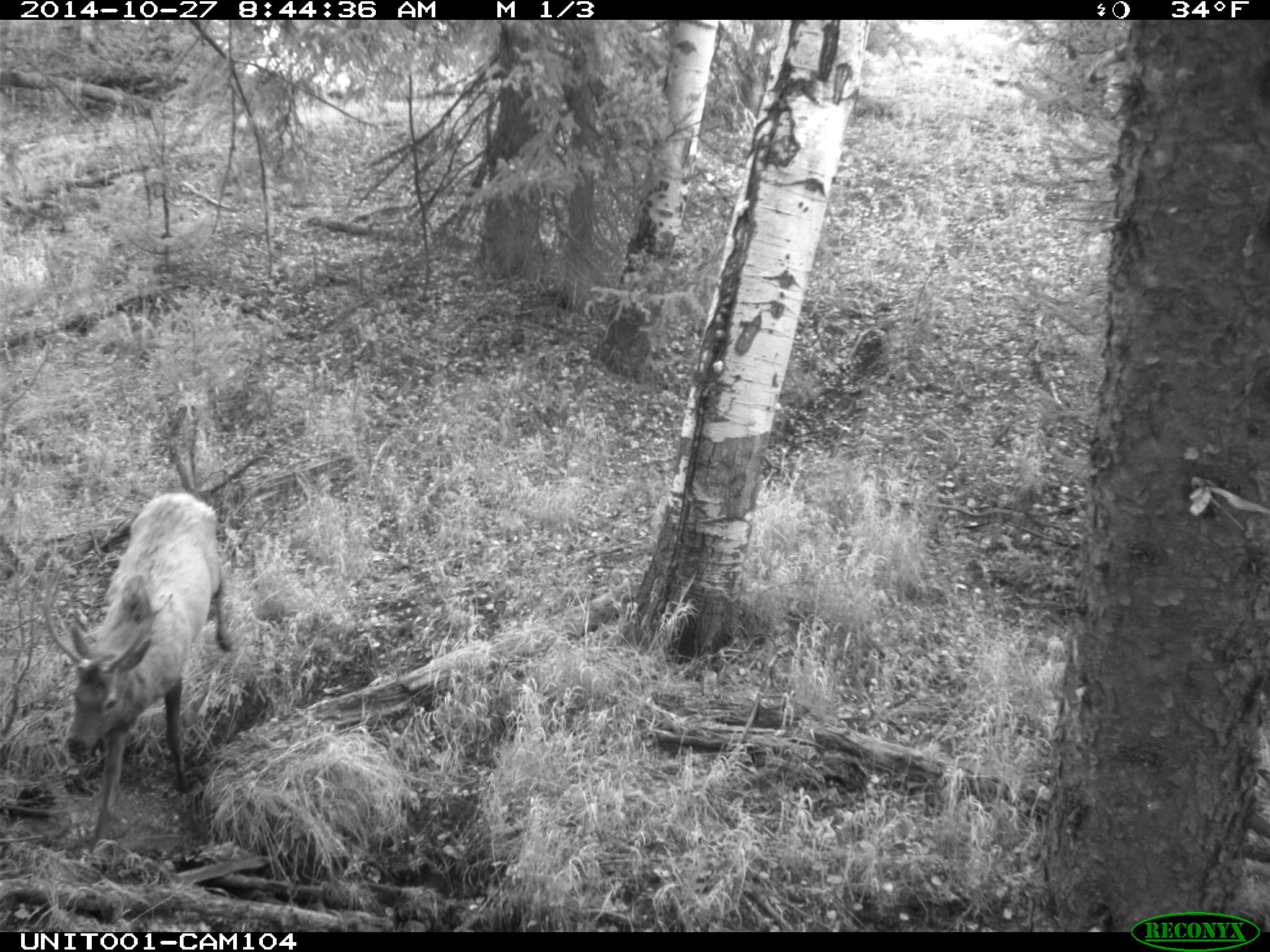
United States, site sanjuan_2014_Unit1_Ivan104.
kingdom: Animalia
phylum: Chordata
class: Mammalia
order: Artiodactyla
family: Cervidae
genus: Cervus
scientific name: Cervus elaphus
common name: red deer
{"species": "Cervus elaphus (red deer)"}